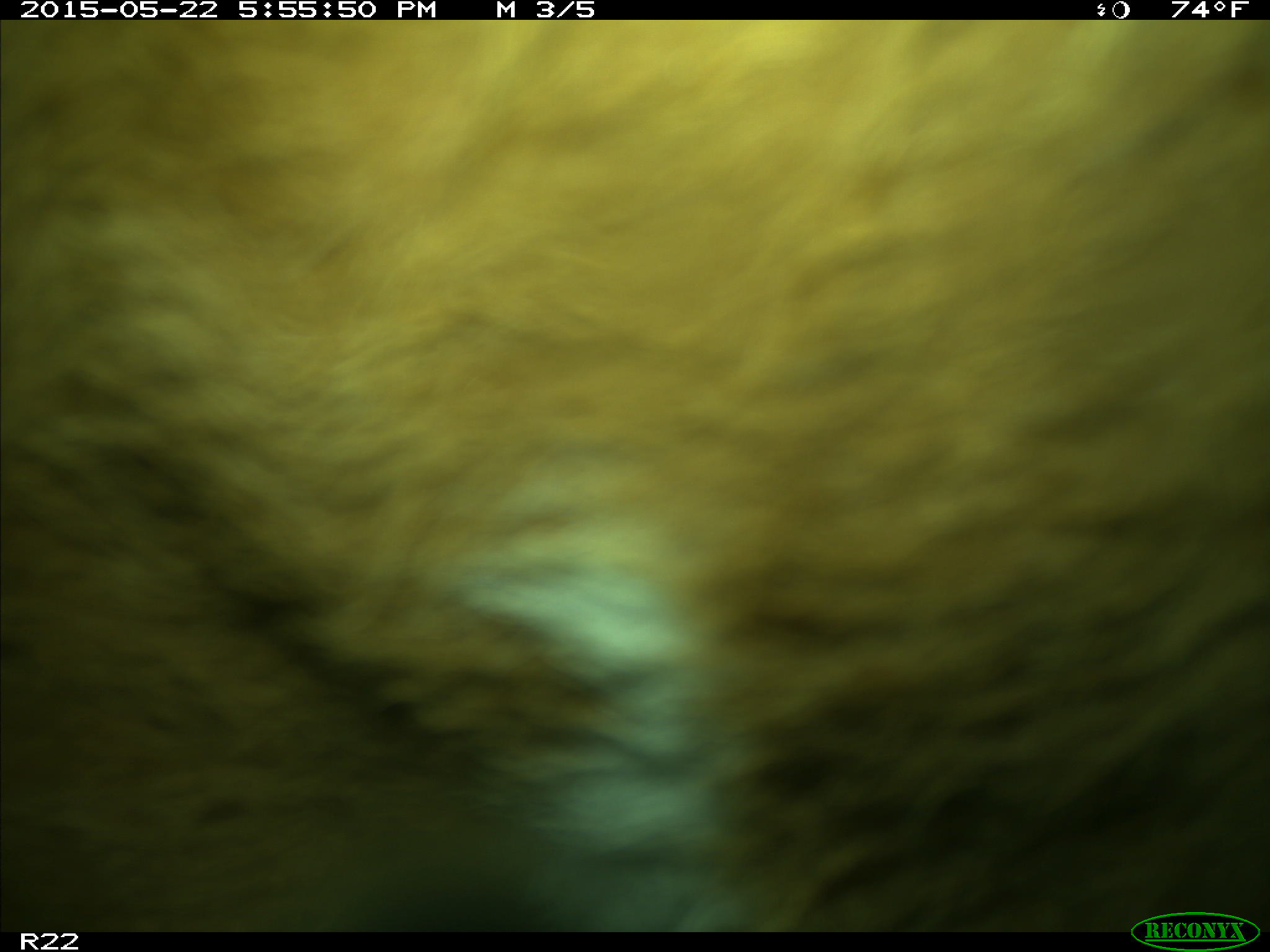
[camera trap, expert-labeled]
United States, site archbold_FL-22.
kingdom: Animalia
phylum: Chordata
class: Mammalia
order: Artiodactyla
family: Bovidae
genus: Bos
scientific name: Bos taurus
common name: domestic cow